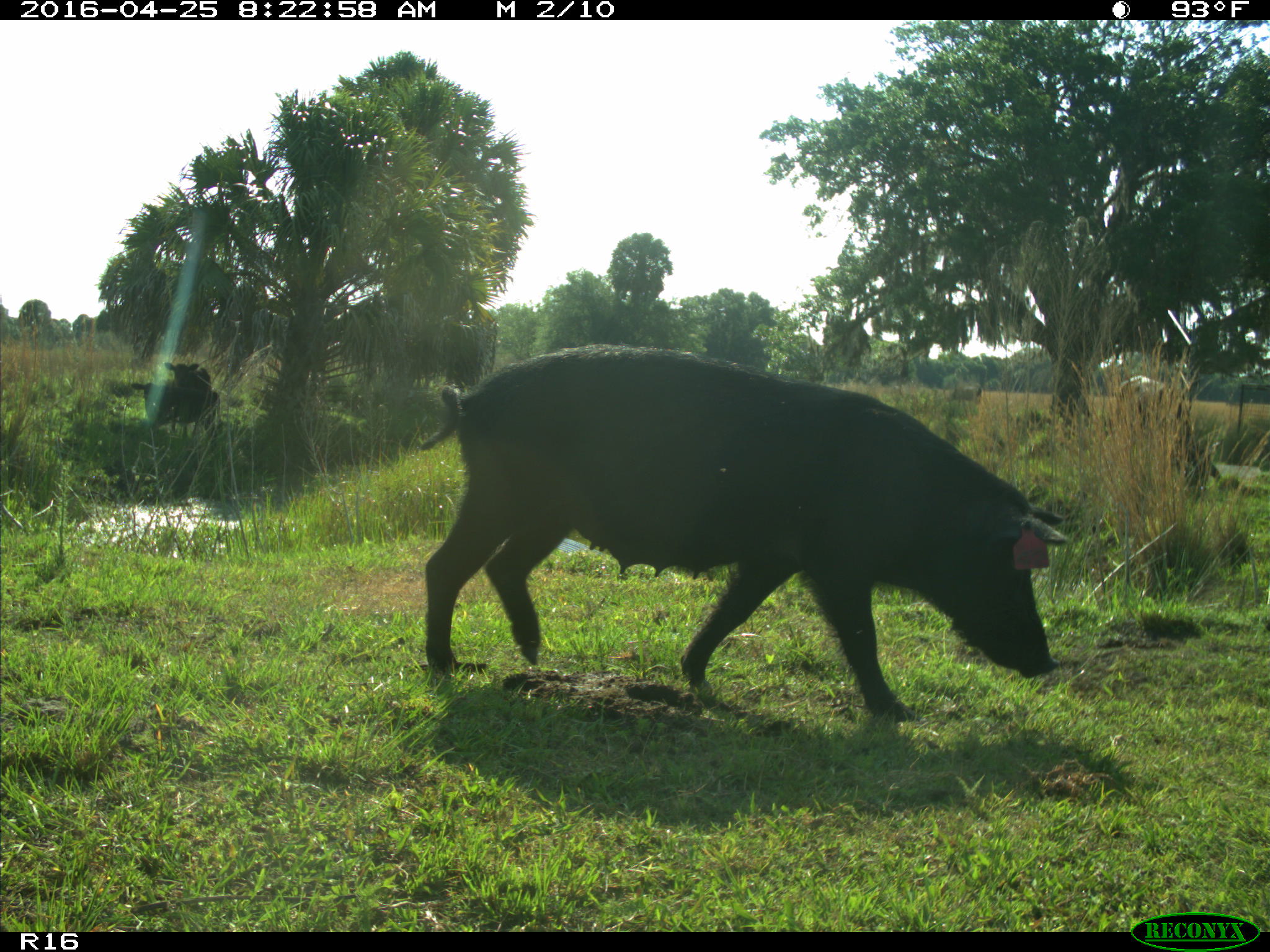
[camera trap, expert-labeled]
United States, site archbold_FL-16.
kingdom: Animalia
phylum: Chordata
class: Mammalia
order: Artiodactyla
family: Suidae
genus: Sus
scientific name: Sus scrofa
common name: wild boar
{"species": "Sus scrofa (wild boar)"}